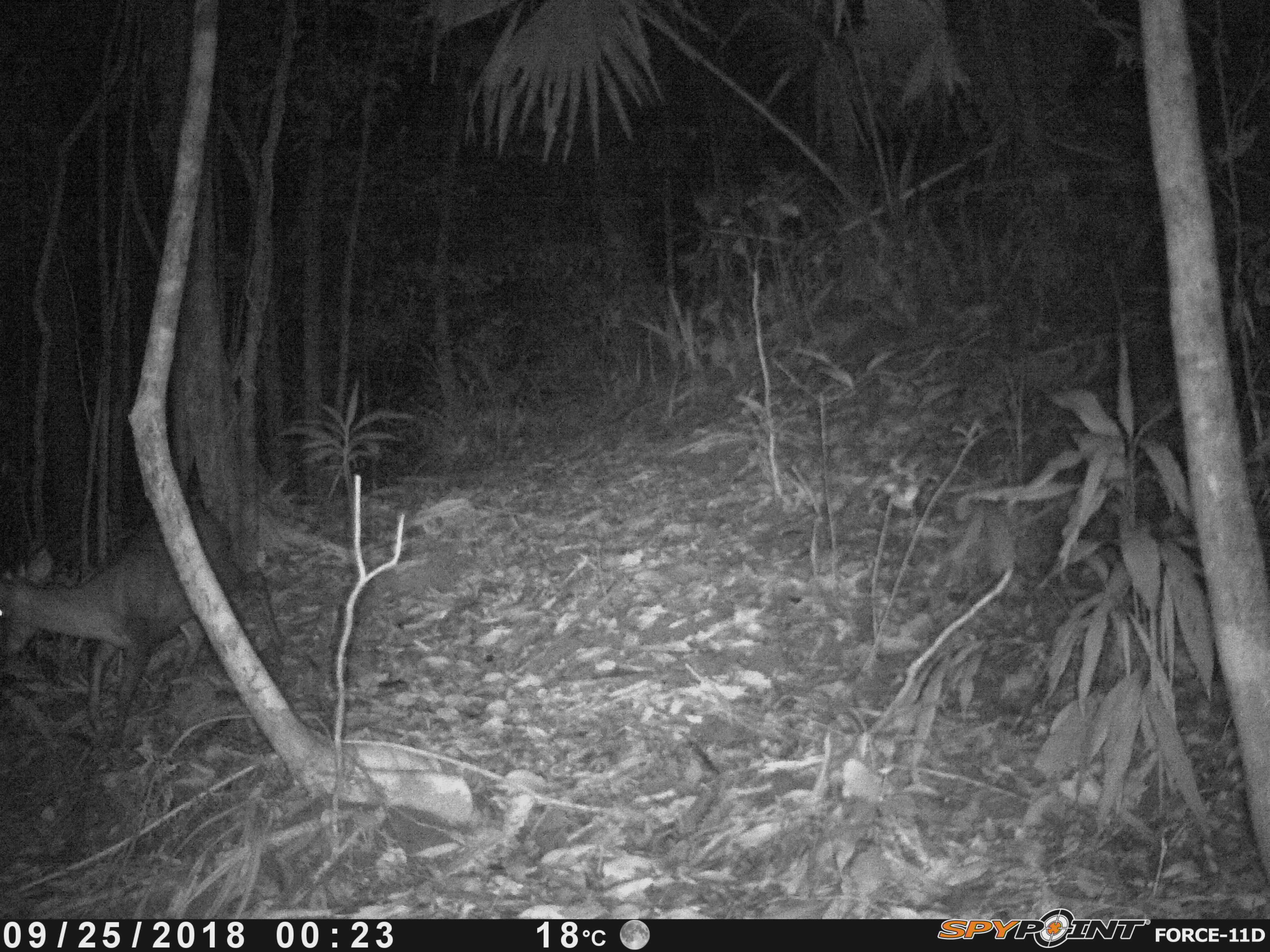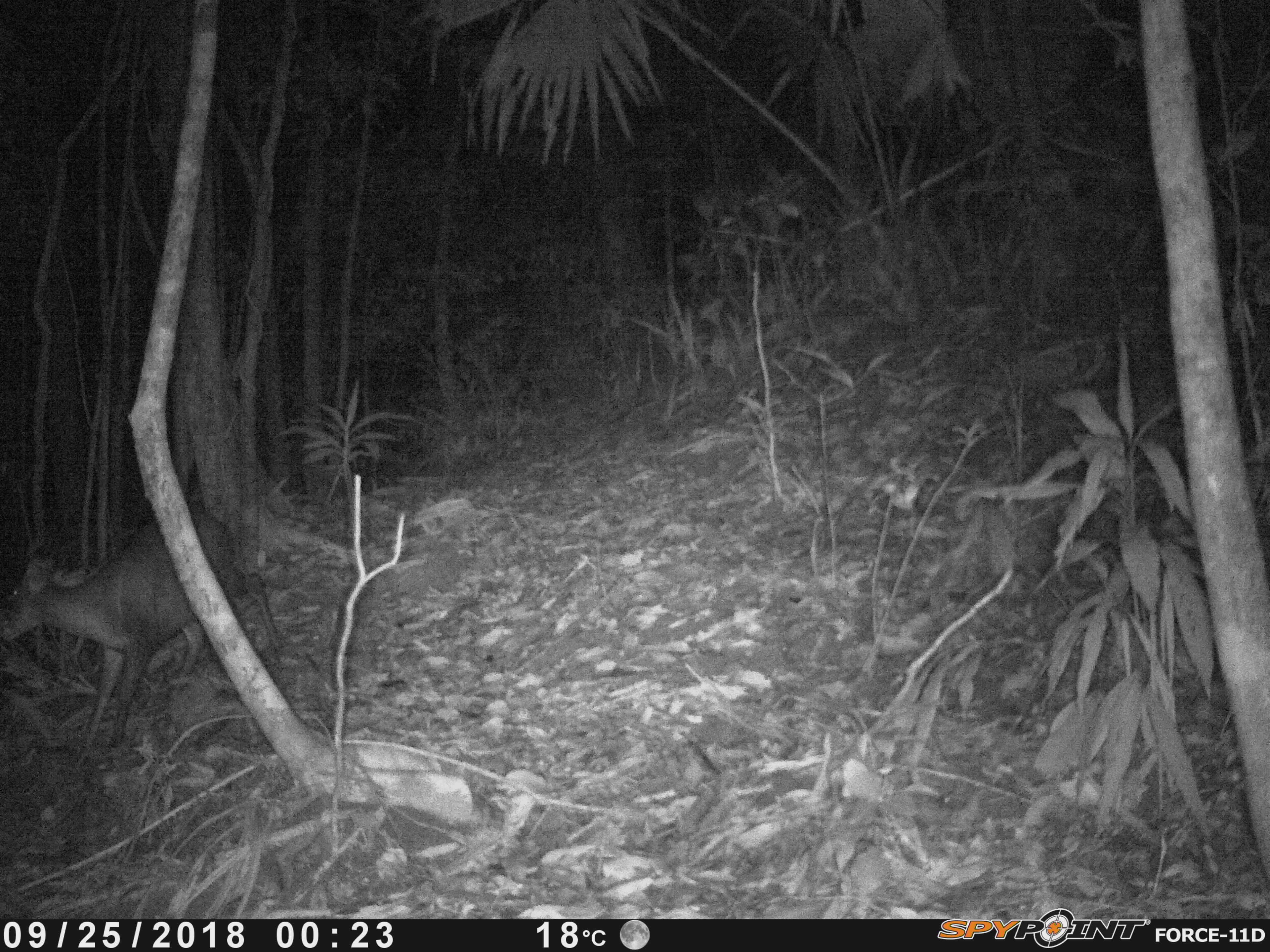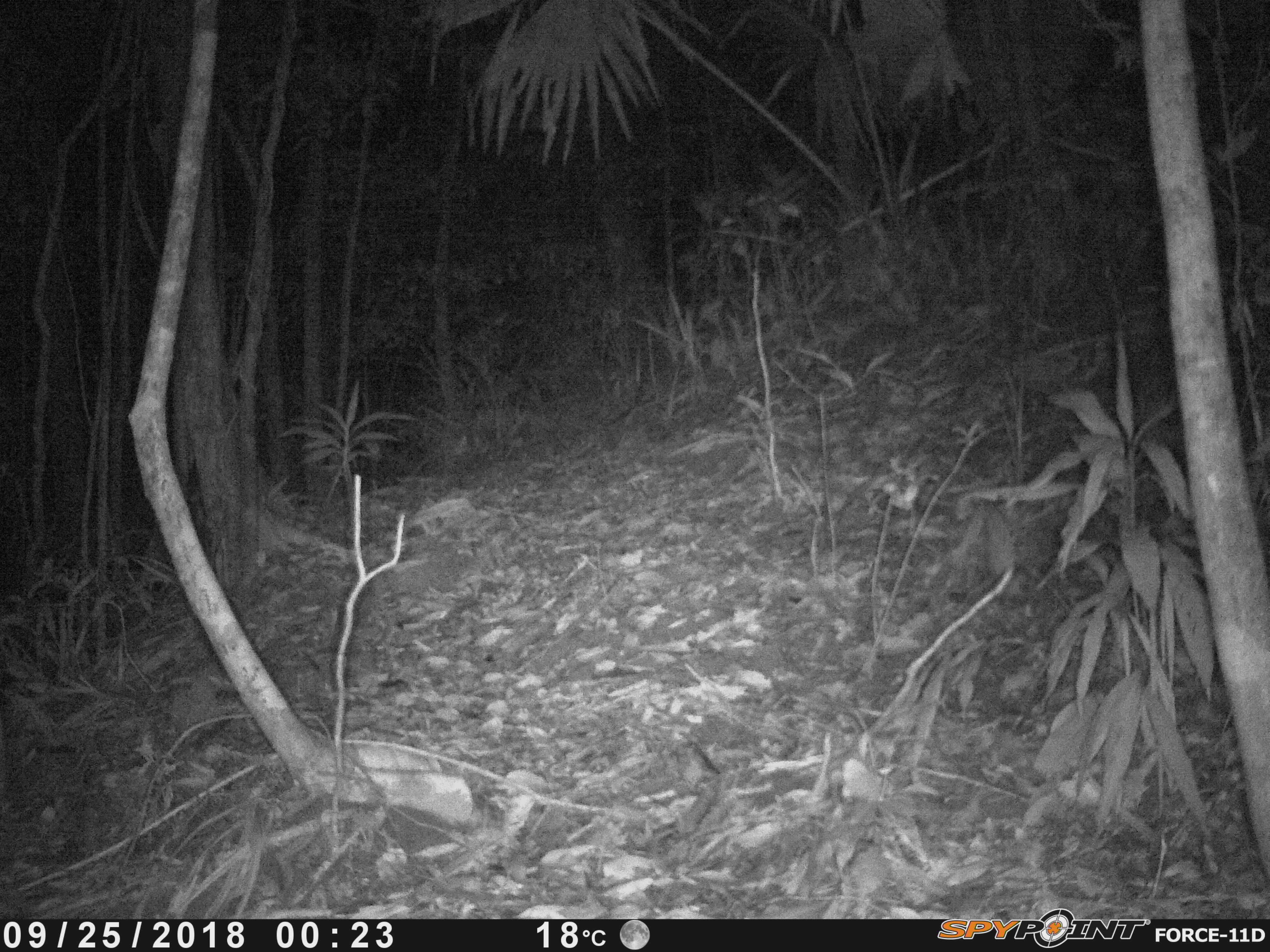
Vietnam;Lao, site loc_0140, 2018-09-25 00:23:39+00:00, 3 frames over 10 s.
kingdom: Animalia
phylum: Chordata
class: Mammalia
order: Artiodactyla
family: Cervidae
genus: Muntiacus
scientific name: Muntiacus rooseveltorum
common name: roosevelt's muntjac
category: roosevelts muntjac group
Roosevelts muntjac group (roosevelt's muntjac) (Muntiacus rooseveltorum). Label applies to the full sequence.